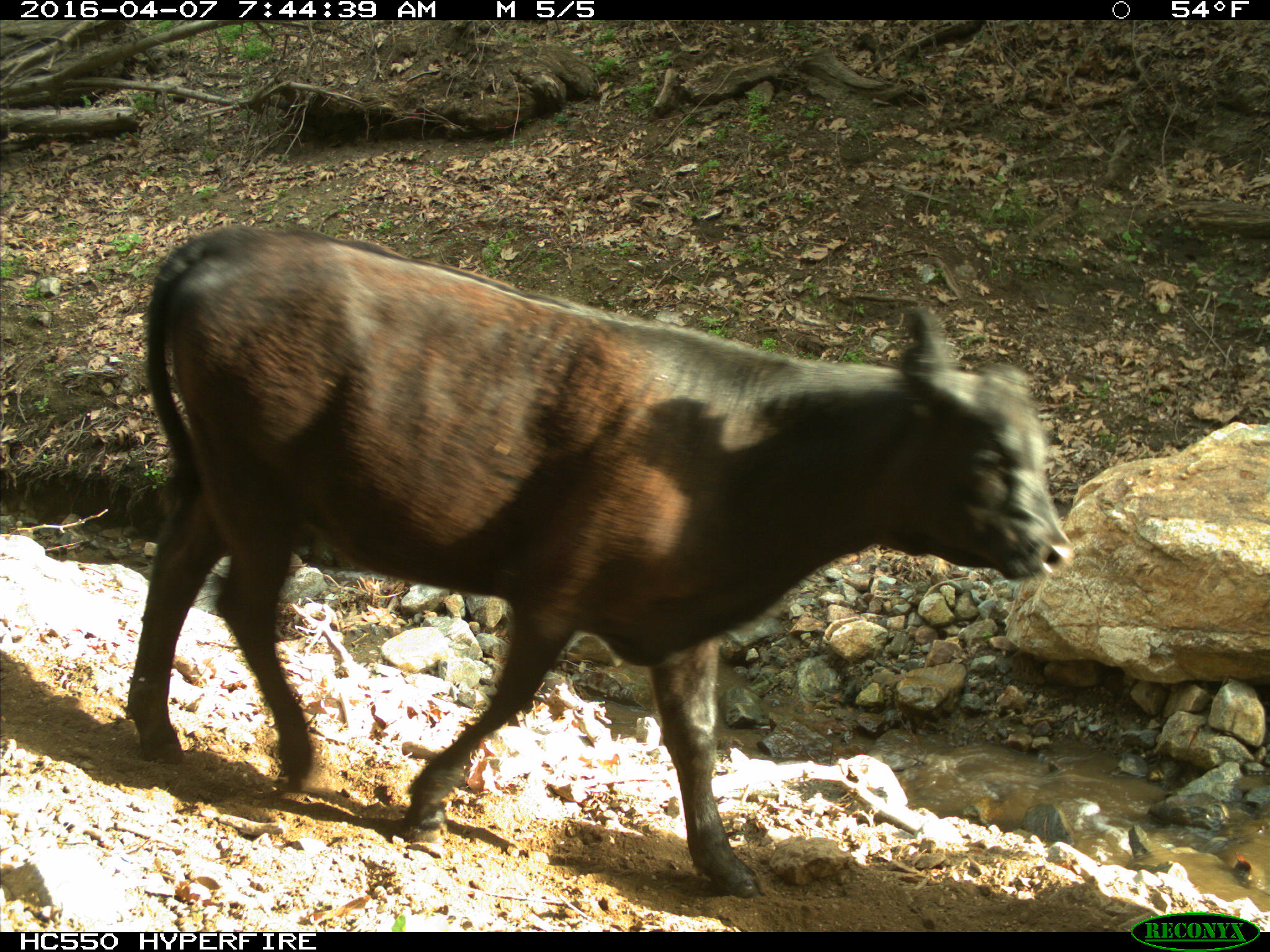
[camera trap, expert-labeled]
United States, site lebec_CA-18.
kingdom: Animalia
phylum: Chordata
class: Mammalia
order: Artiodactyla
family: Bovidae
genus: Bos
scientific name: Bos taurus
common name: domestic cow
Bos taurus (domestic cow).